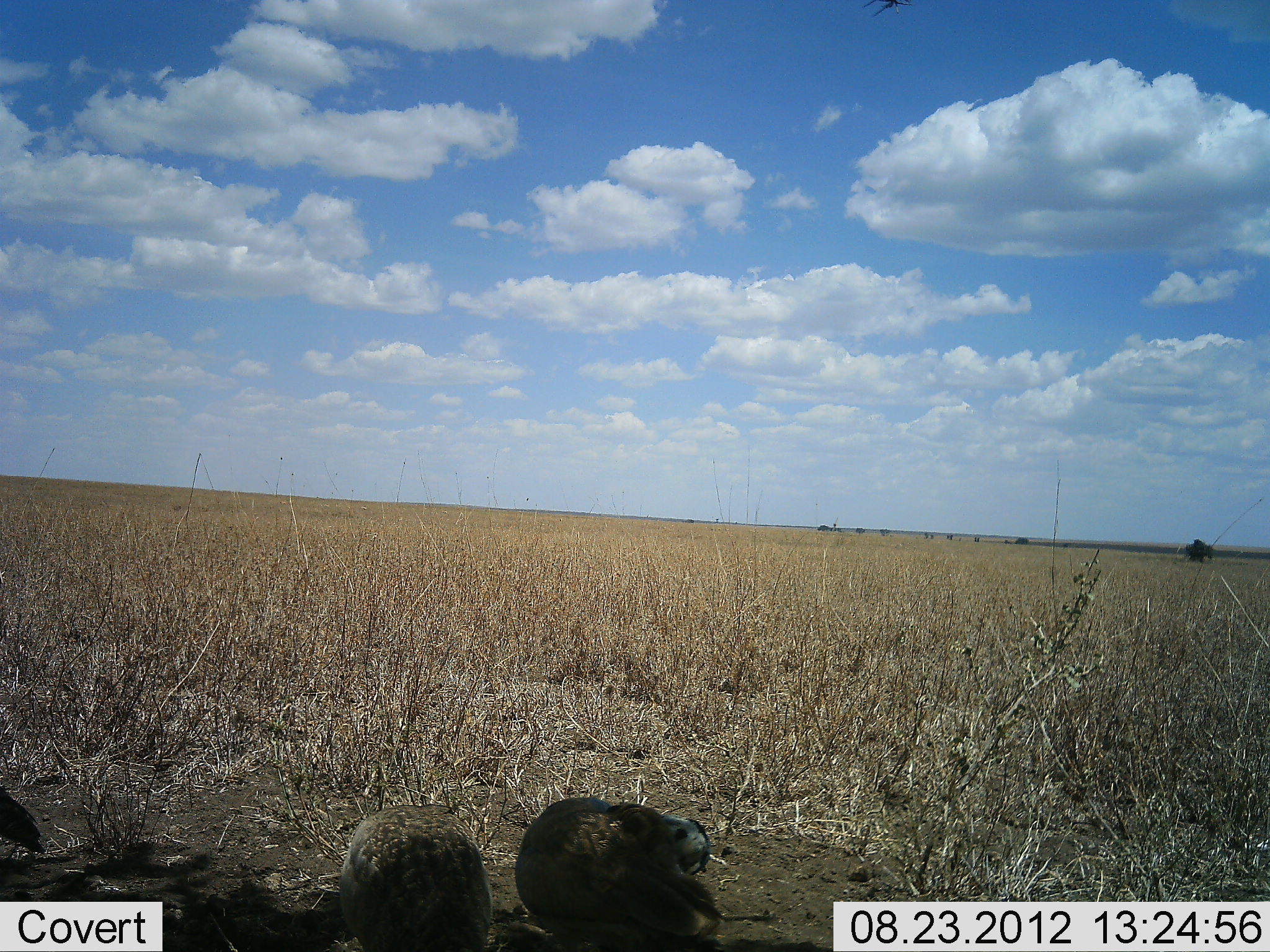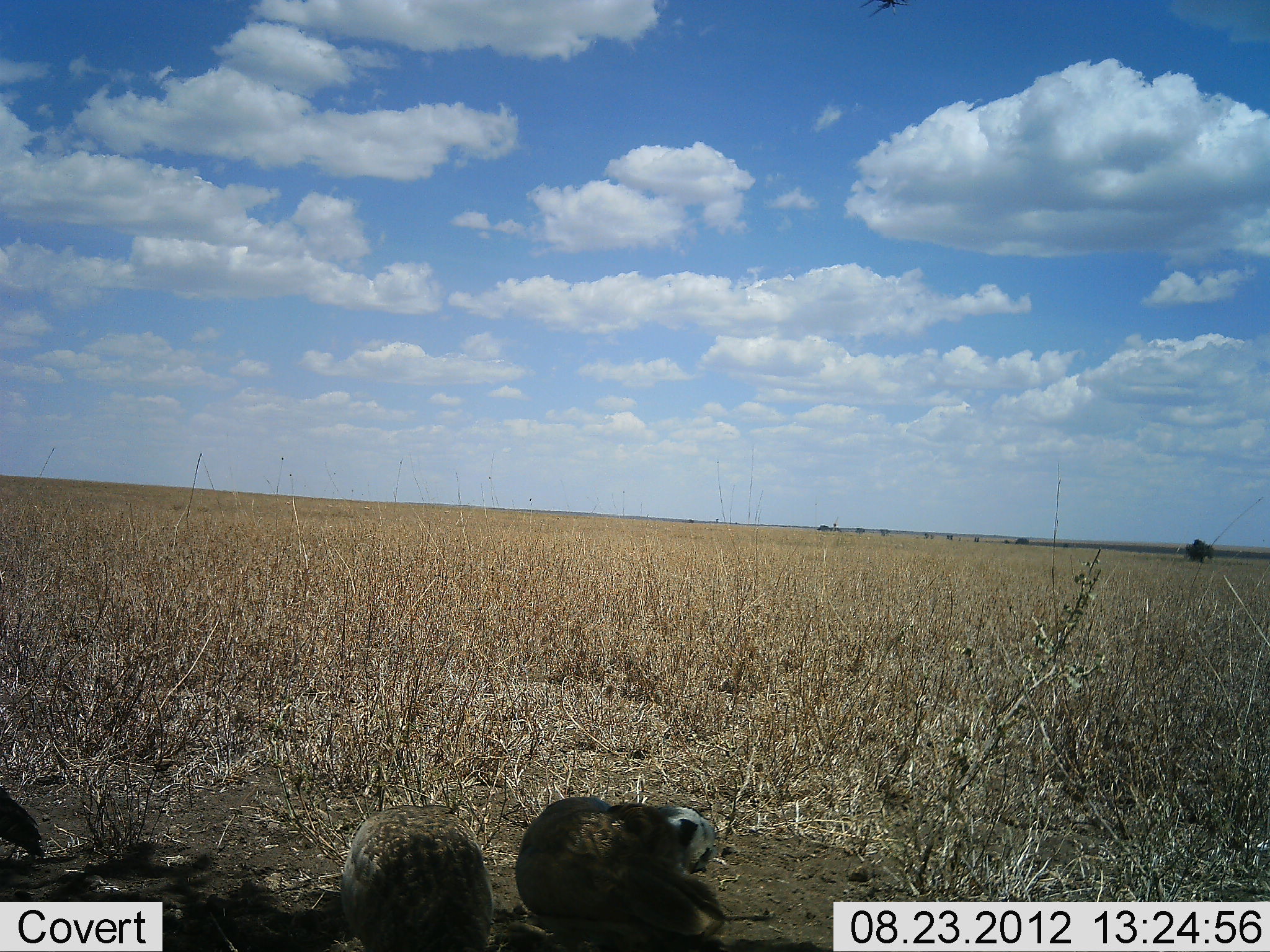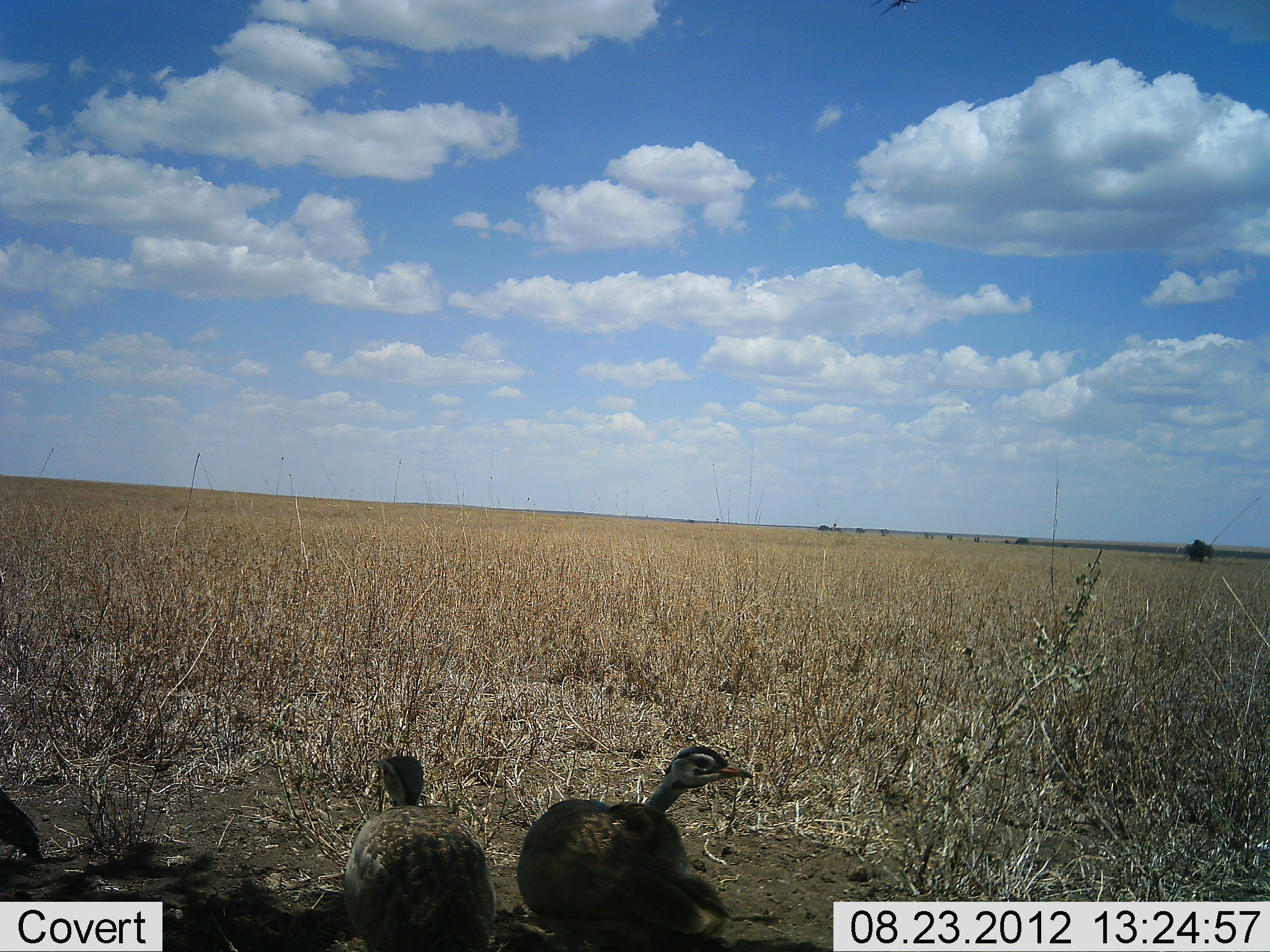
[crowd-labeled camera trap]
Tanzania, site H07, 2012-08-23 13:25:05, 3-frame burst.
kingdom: Animalia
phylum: Chordata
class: Aves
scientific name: Aves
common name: bird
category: otherbird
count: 3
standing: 30%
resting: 30%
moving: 10%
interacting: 0%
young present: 10%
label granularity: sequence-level